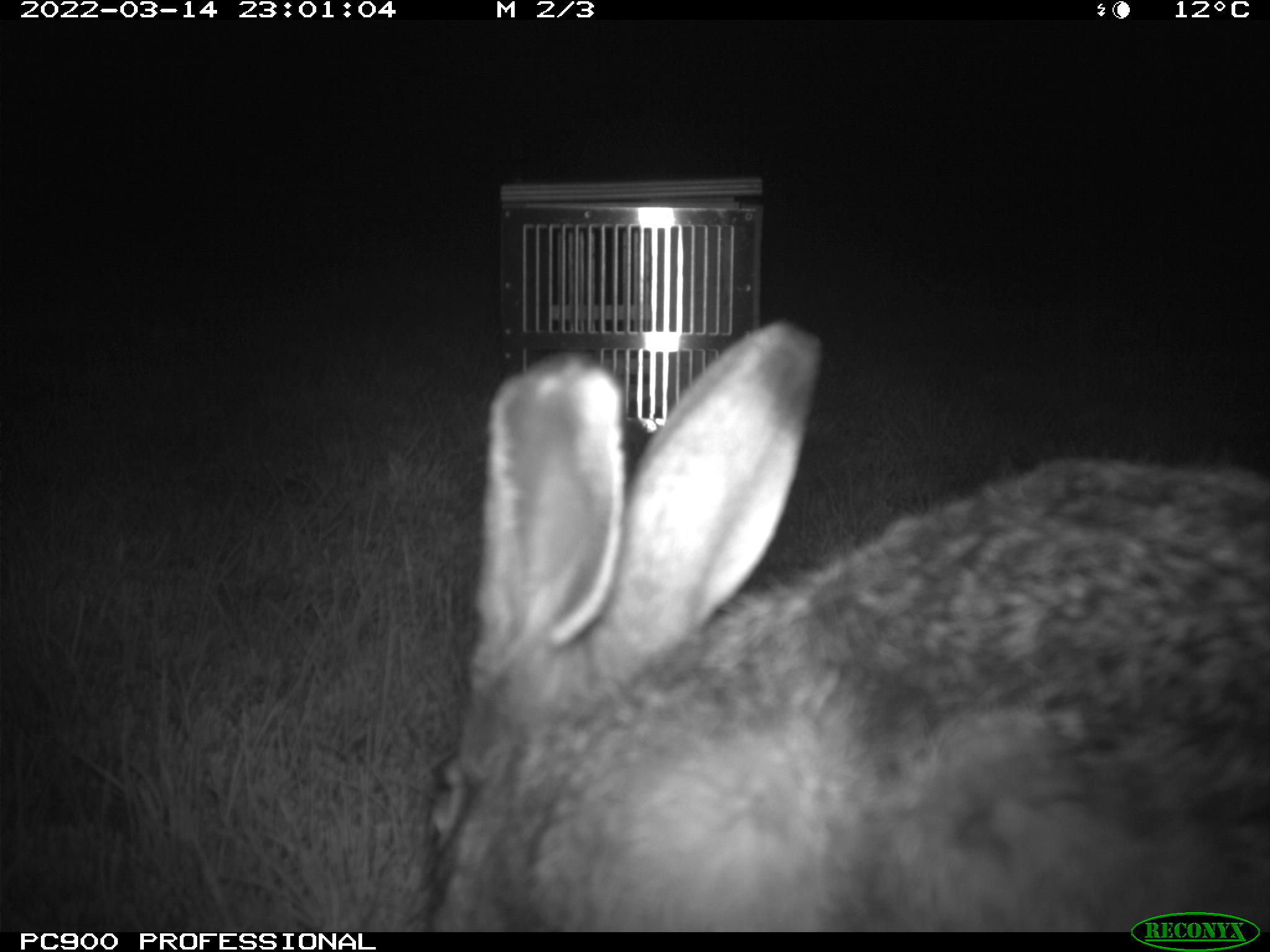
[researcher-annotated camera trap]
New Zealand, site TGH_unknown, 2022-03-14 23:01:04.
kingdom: Animalia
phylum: Chordata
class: Mammalia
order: Lagomorpha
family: Leporidae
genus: Lepus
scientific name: Lepus europaeus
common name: brown hare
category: hare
Hare (brown hare) (Lepus europaeus).